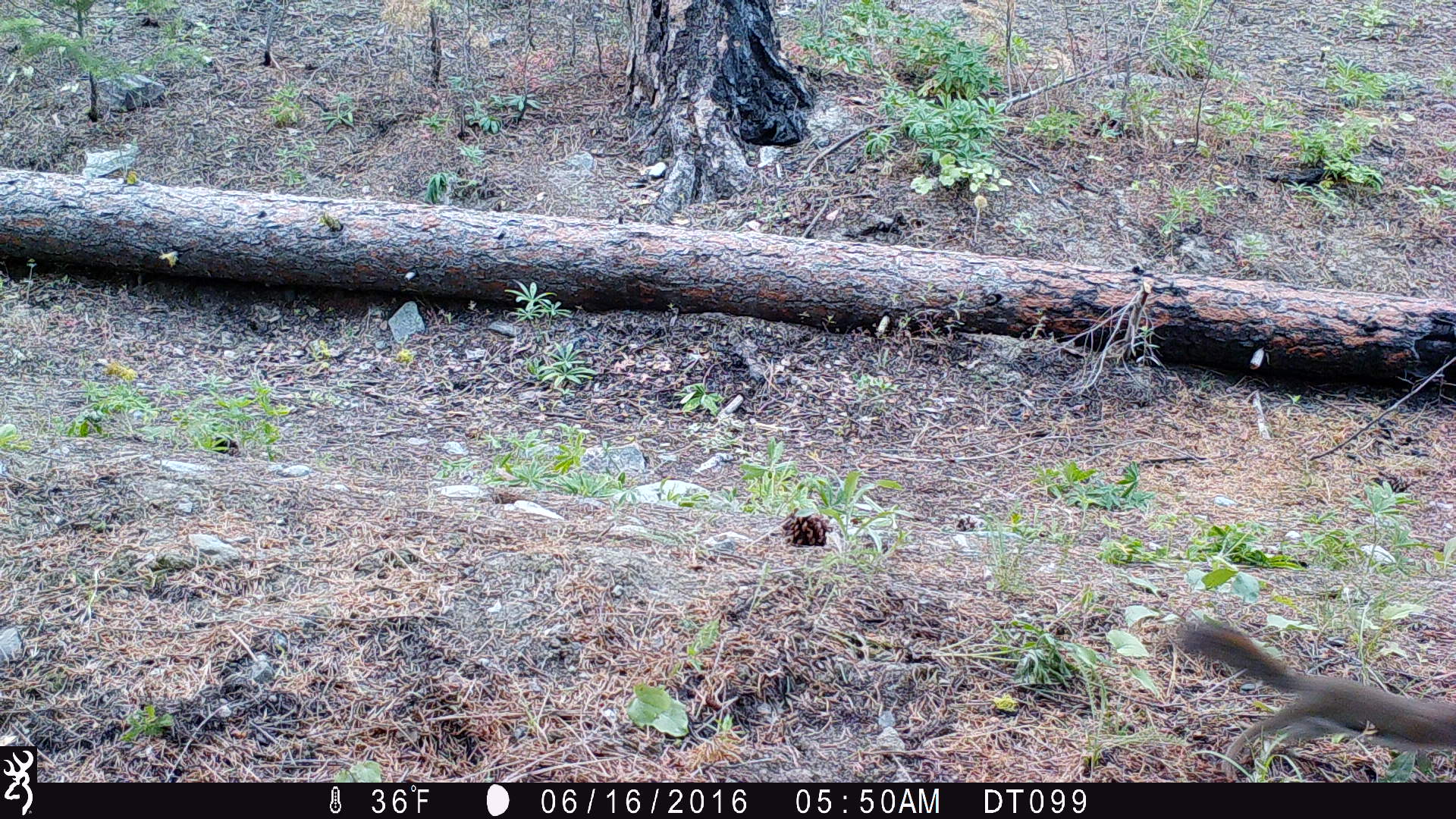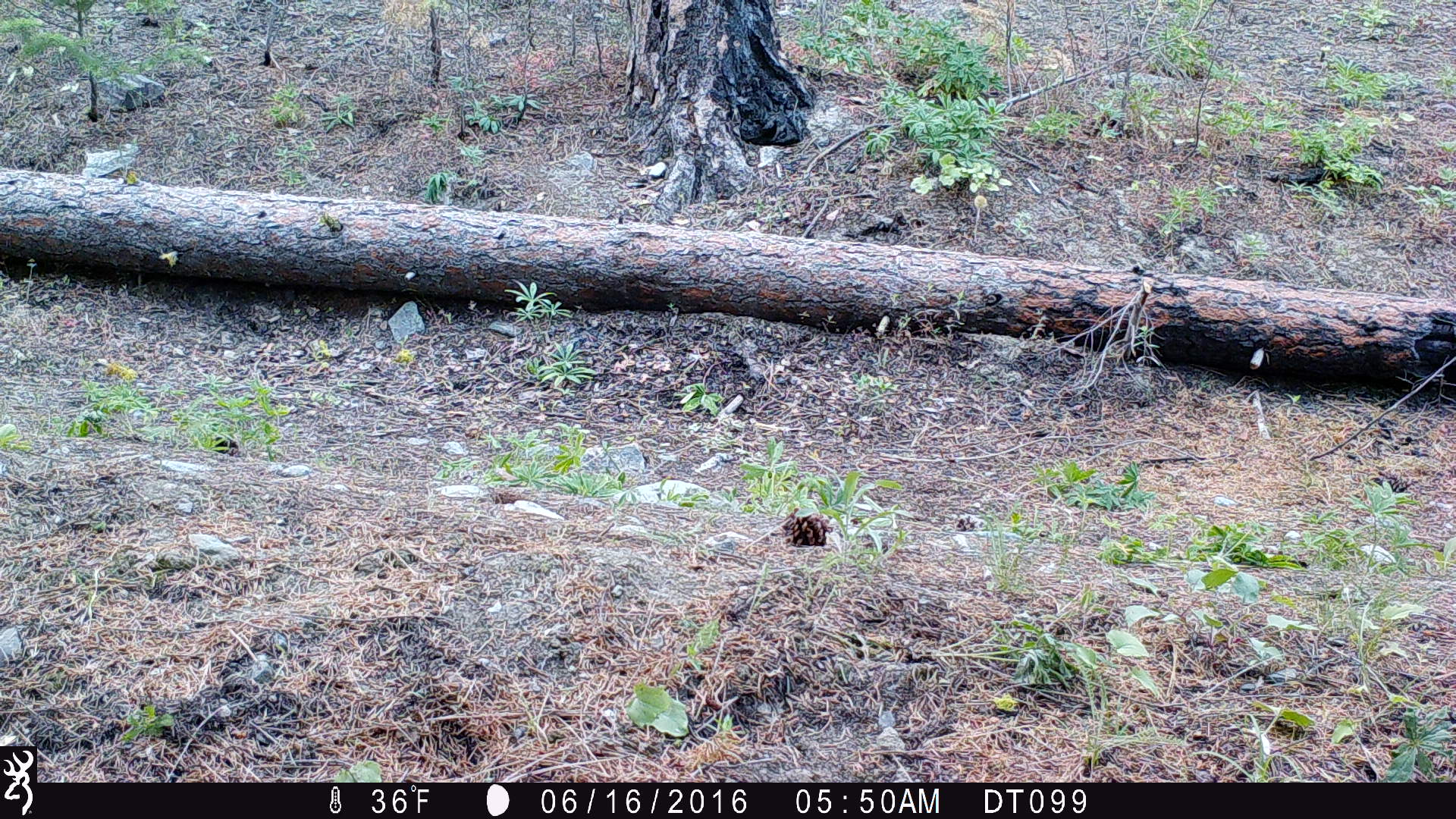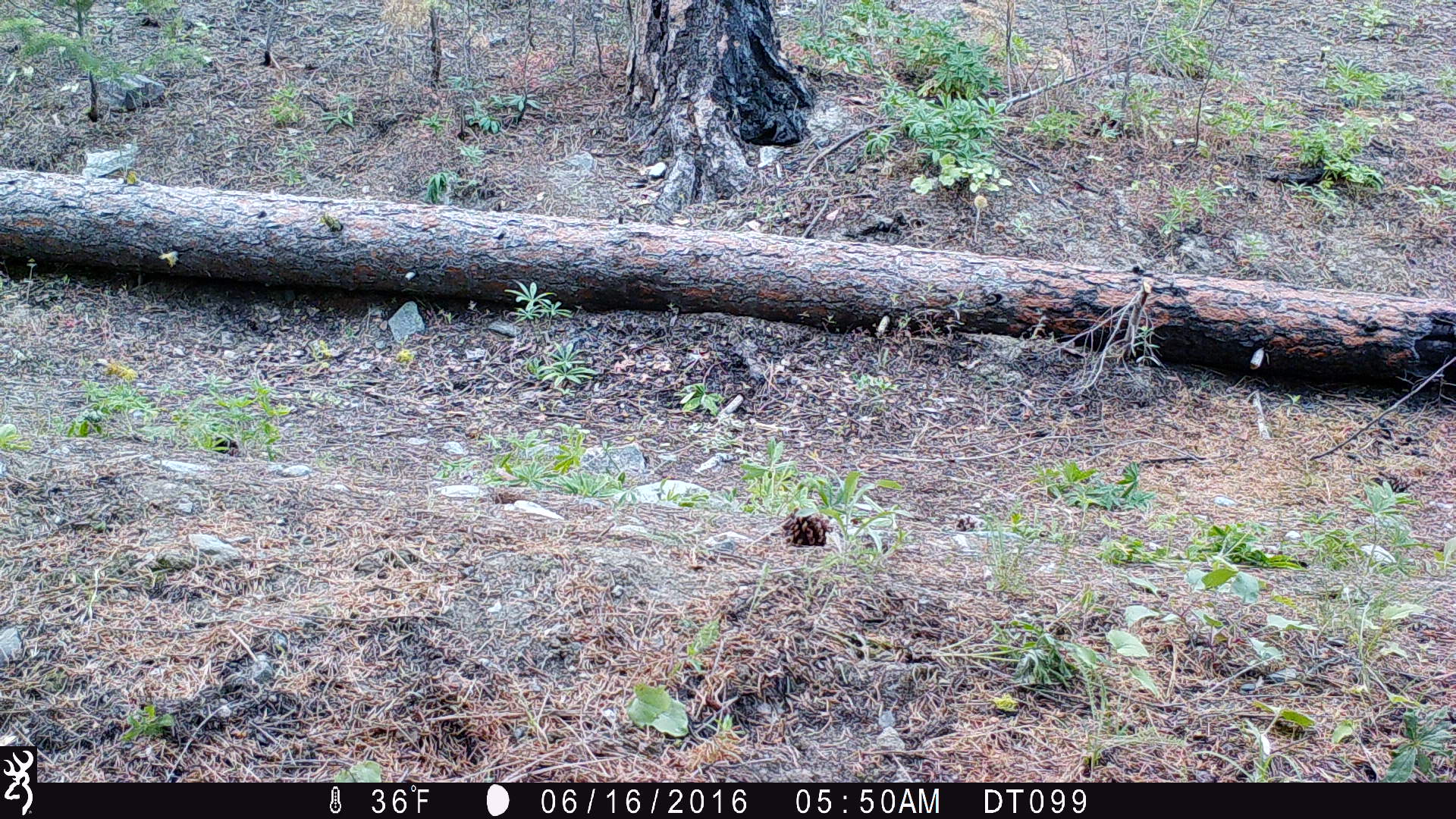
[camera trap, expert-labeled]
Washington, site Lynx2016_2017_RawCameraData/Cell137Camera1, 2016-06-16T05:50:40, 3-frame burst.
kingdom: Animalia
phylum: Chordata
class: Mammalia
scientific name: Mammalia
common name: small mammal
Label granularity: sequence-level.